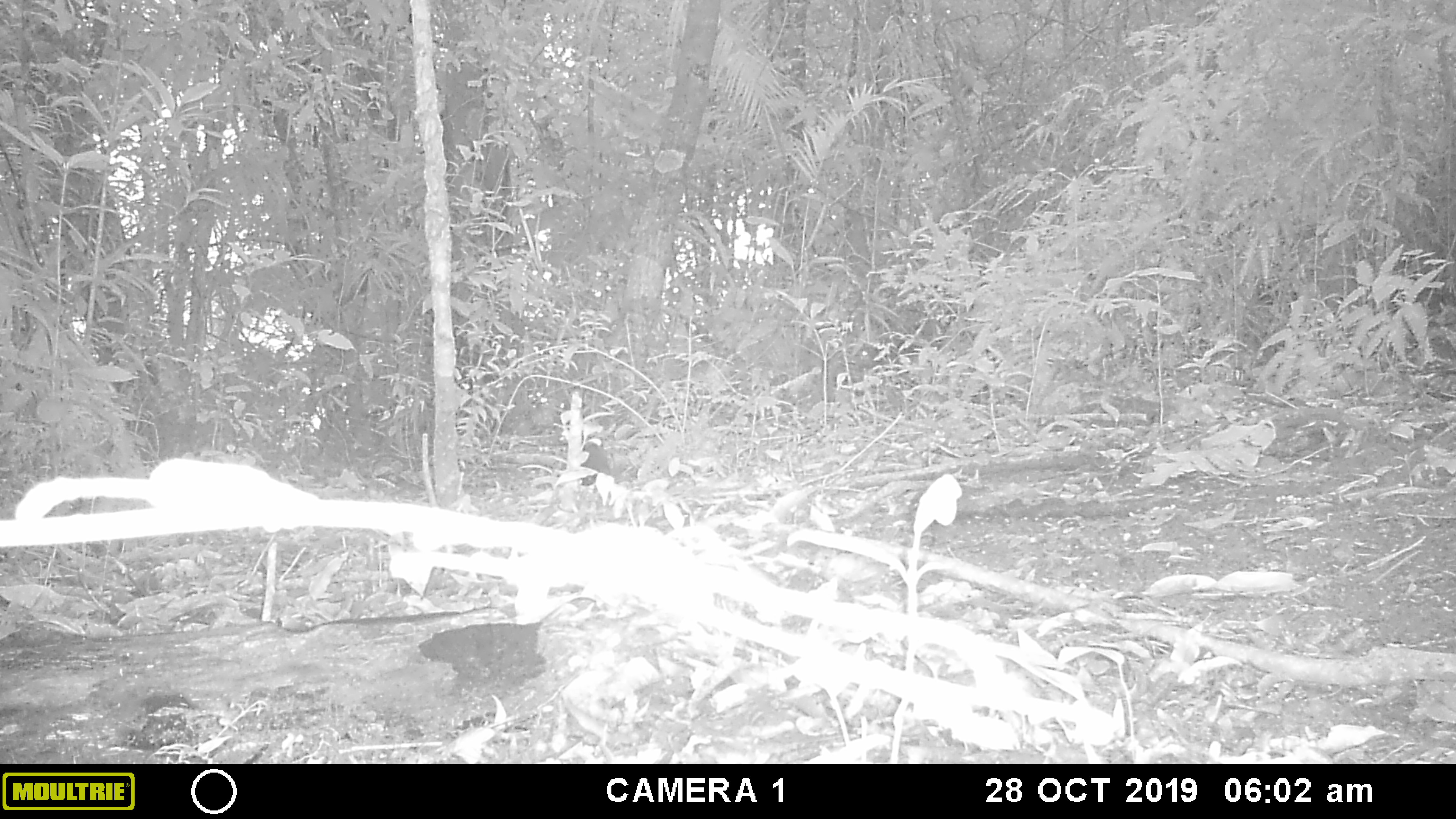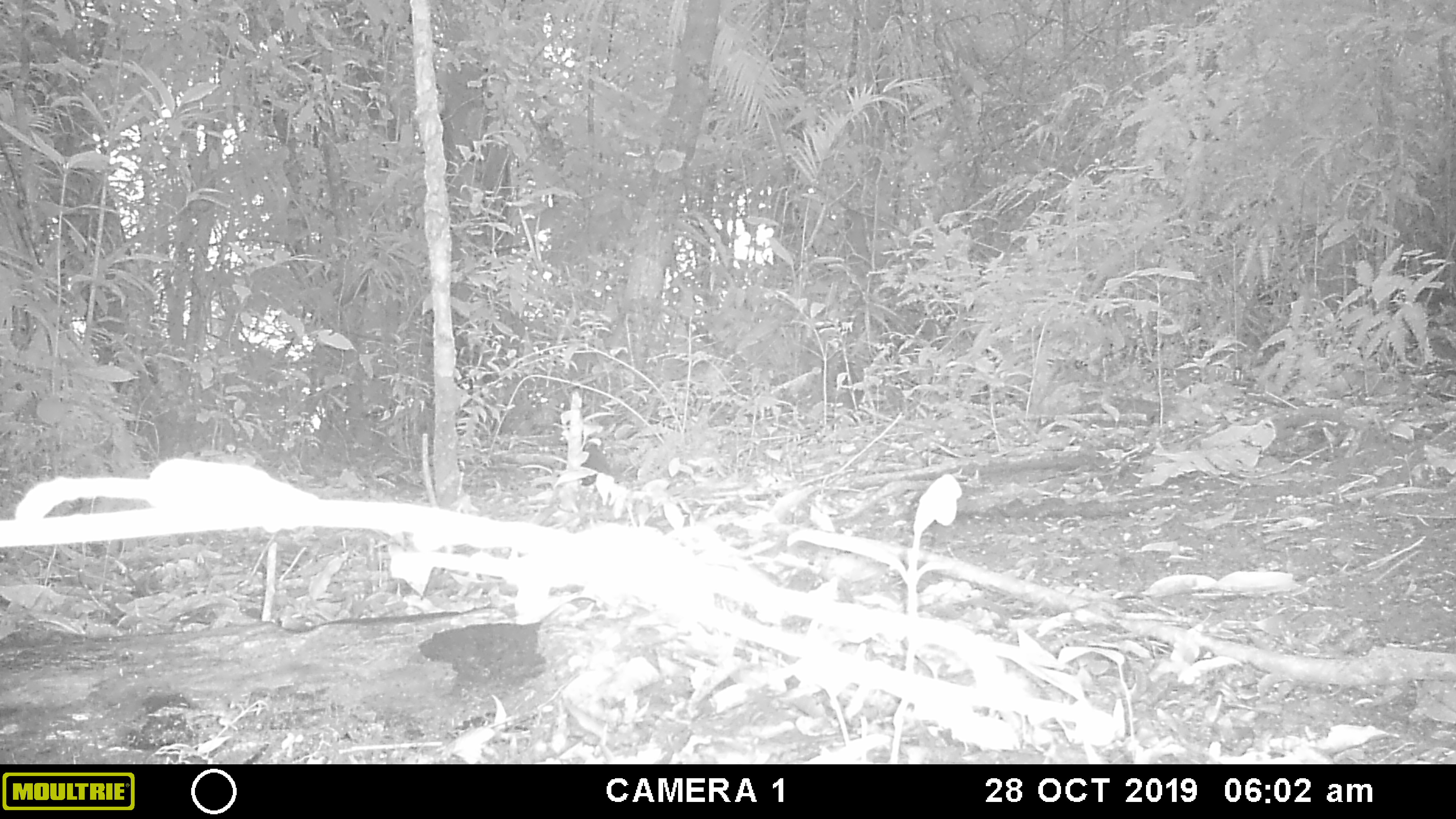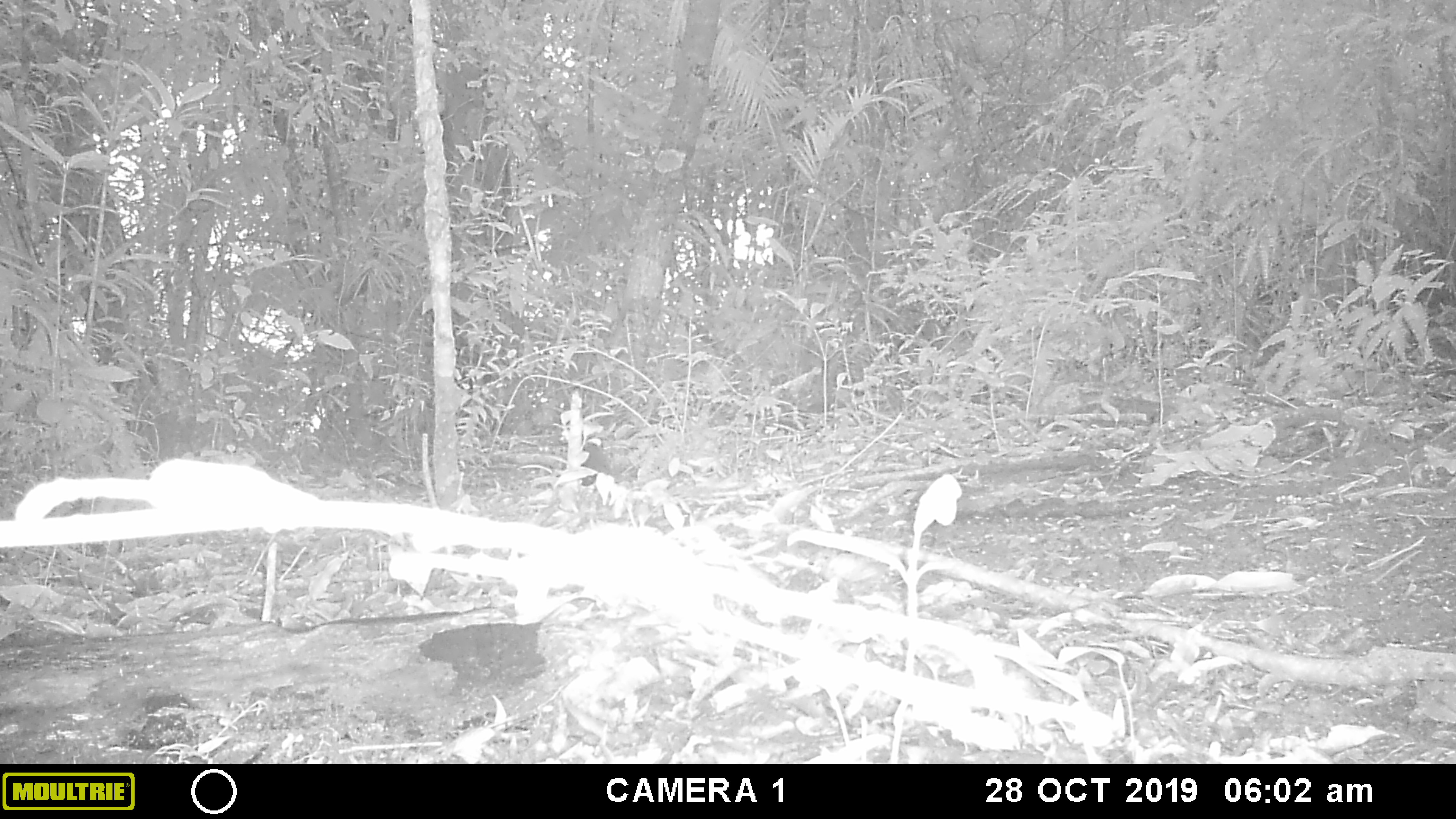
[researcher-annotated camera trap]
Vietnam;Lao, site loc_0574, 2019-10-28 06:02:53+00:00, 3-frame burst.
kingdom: Animalia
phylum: Chordata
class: Mammalia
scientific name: Mammalia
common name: mammal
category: unidentified small mammal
Unidentified small mammal (mammal) (Mammalia). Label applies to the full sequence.